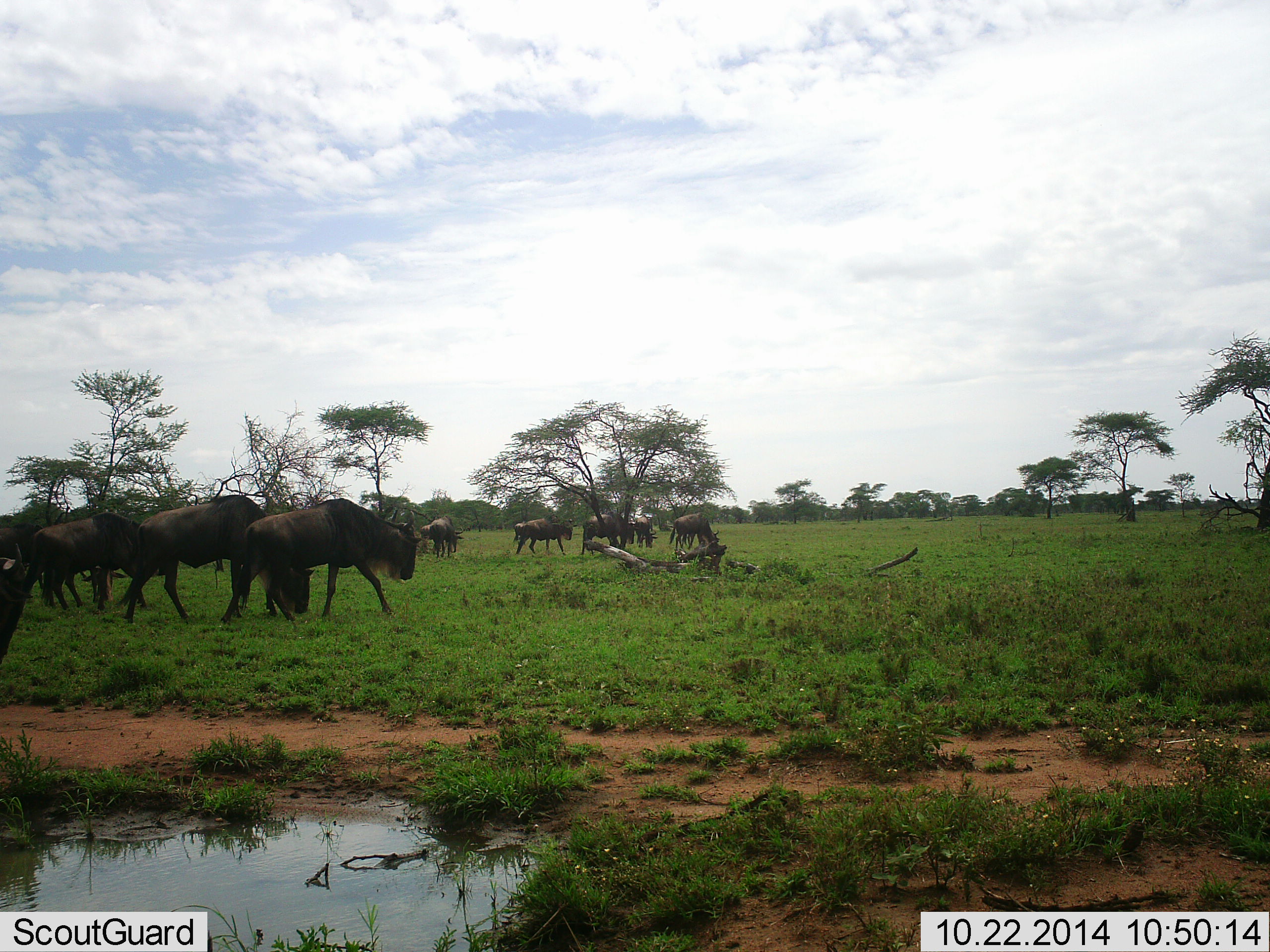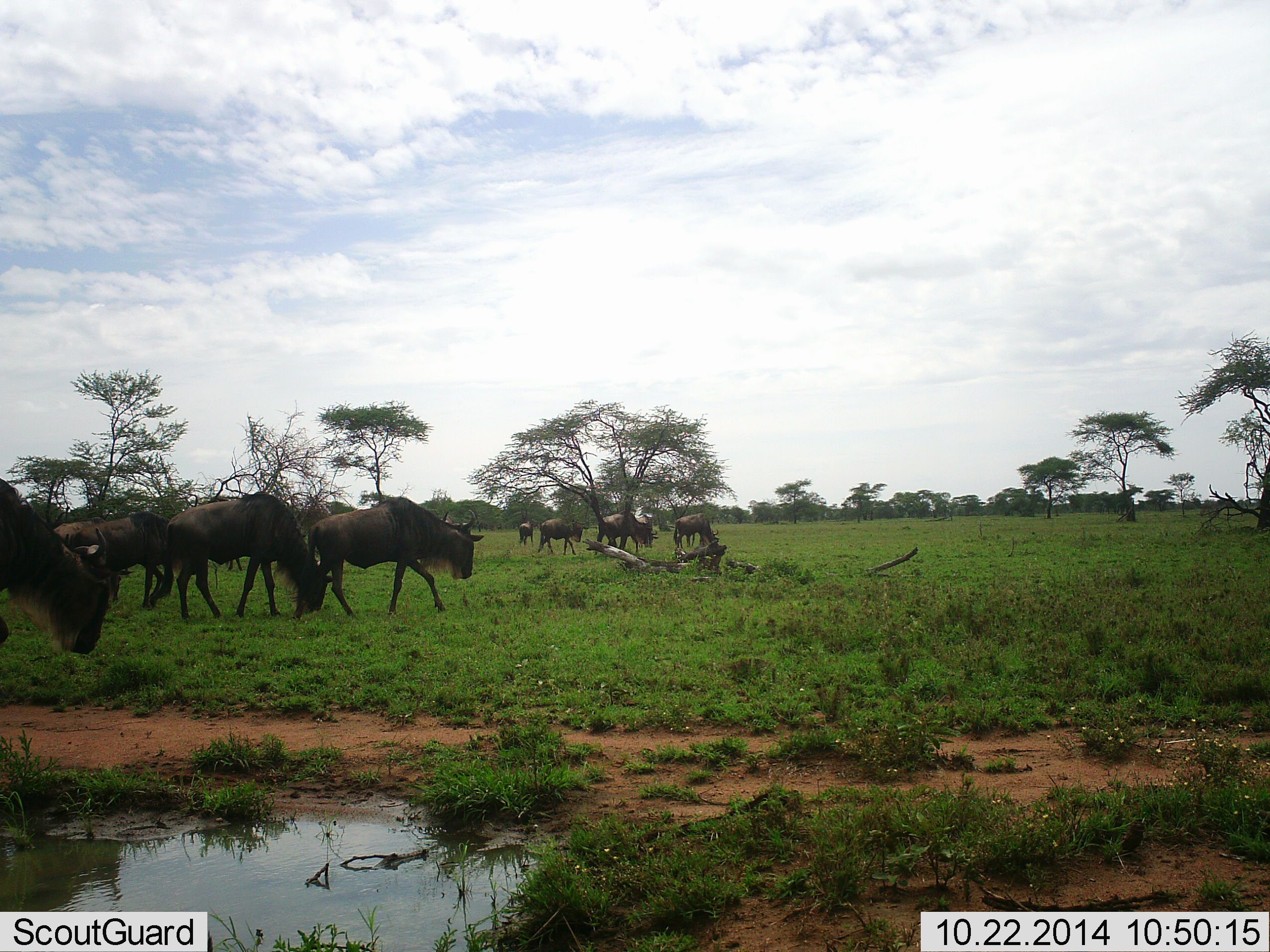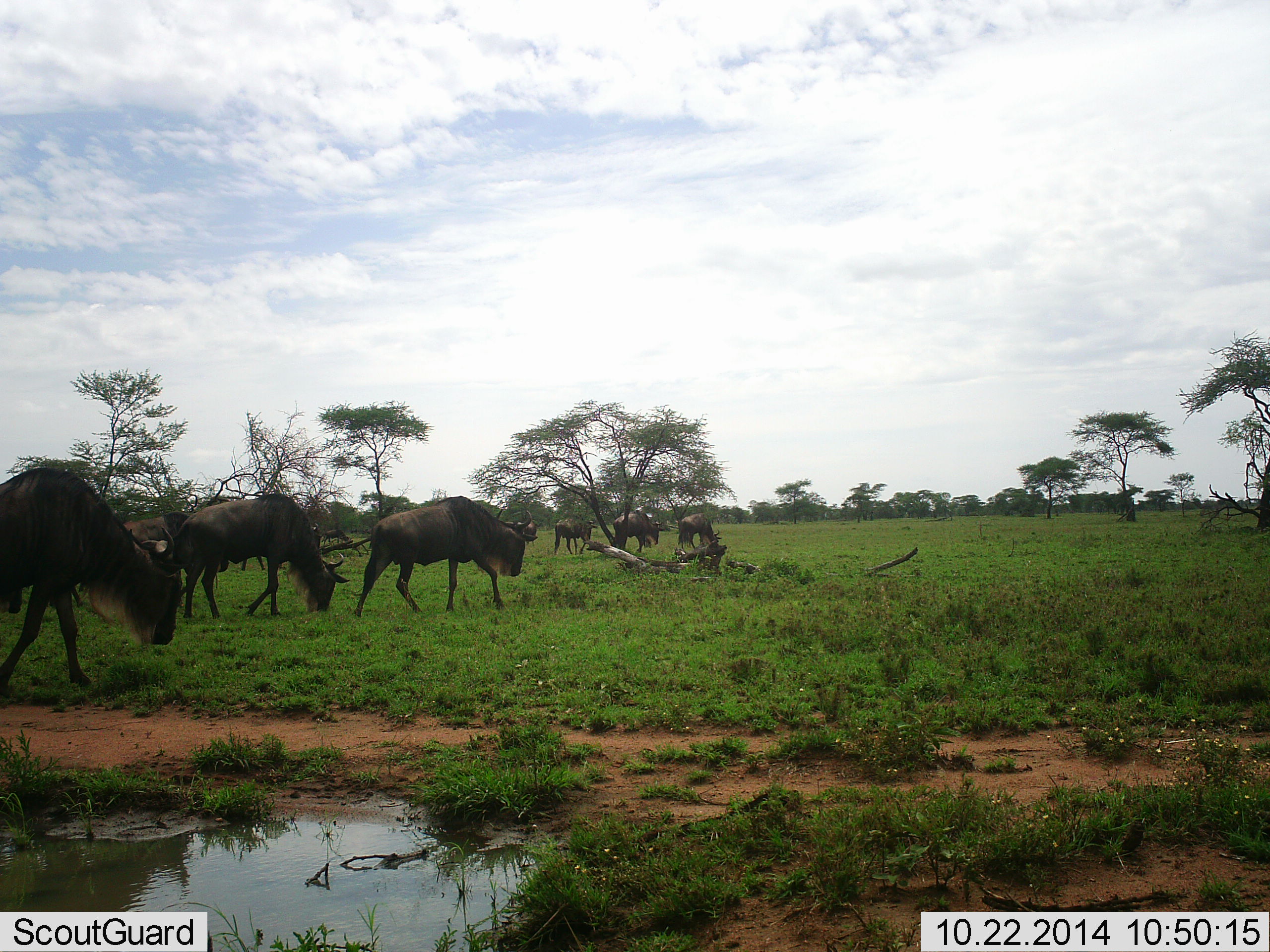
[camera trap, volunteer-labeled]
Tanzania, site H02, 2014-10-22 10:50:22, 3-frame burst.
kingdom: Animalia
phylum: Chordata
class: Mammalia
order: Artiodactyla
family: Bovidae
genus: Connochaetes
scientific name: Connochaetes taurinus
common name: blue wildebeest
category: wildebeest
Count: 11-50.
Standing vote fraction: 10%.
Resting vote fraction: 0%.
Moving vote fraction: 100%.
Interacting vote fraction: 0%.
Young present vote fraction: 0%.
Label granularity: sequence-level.